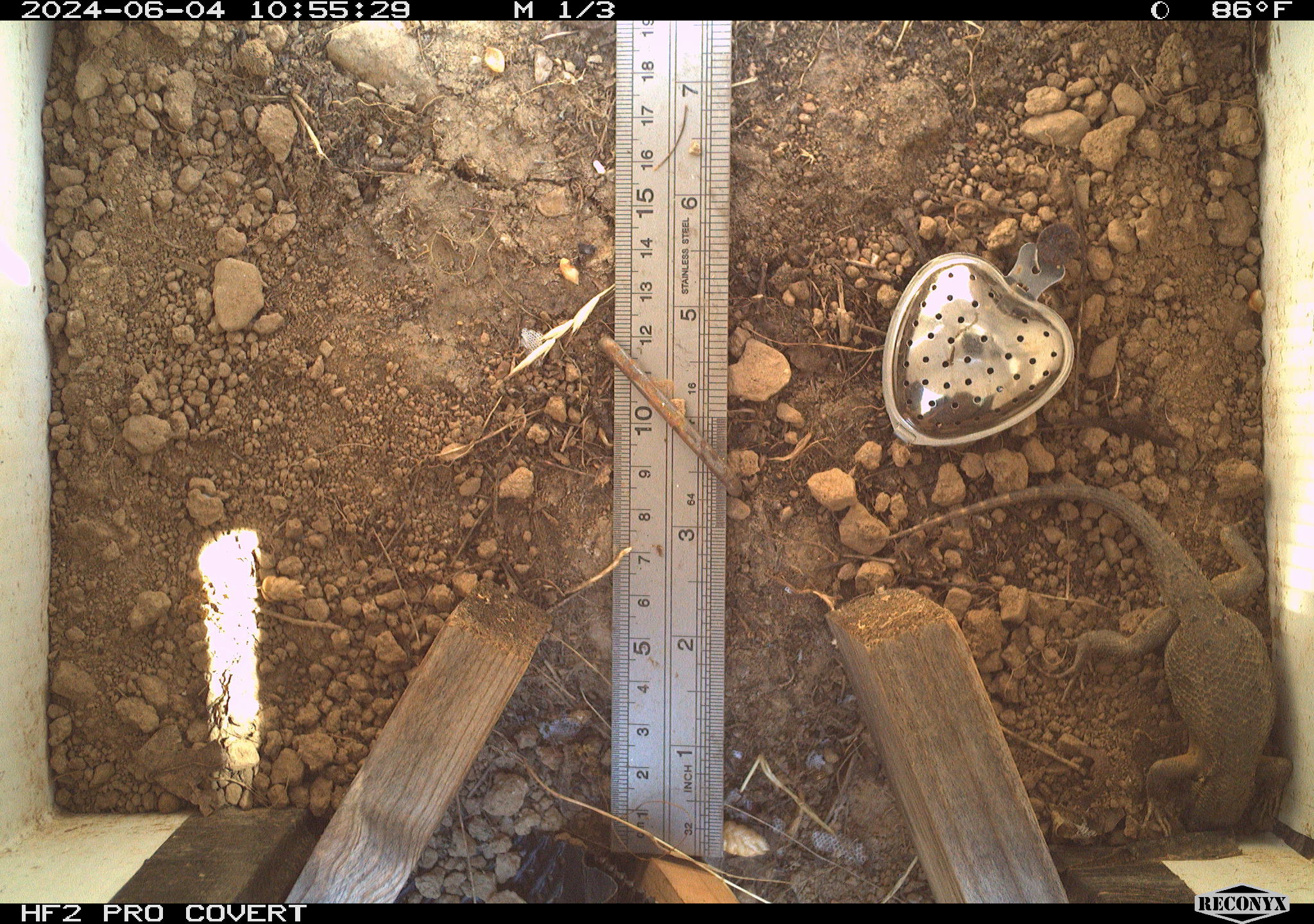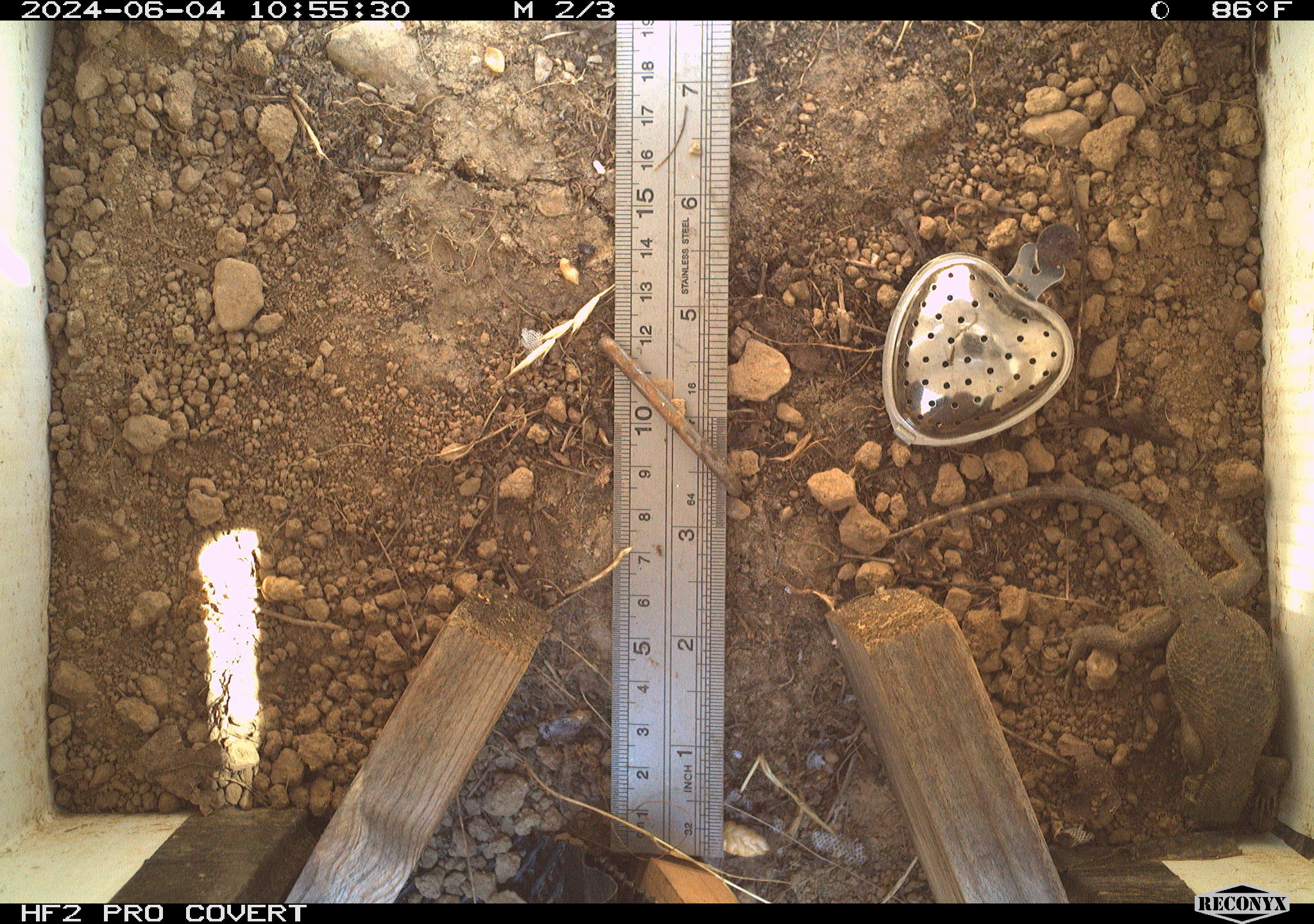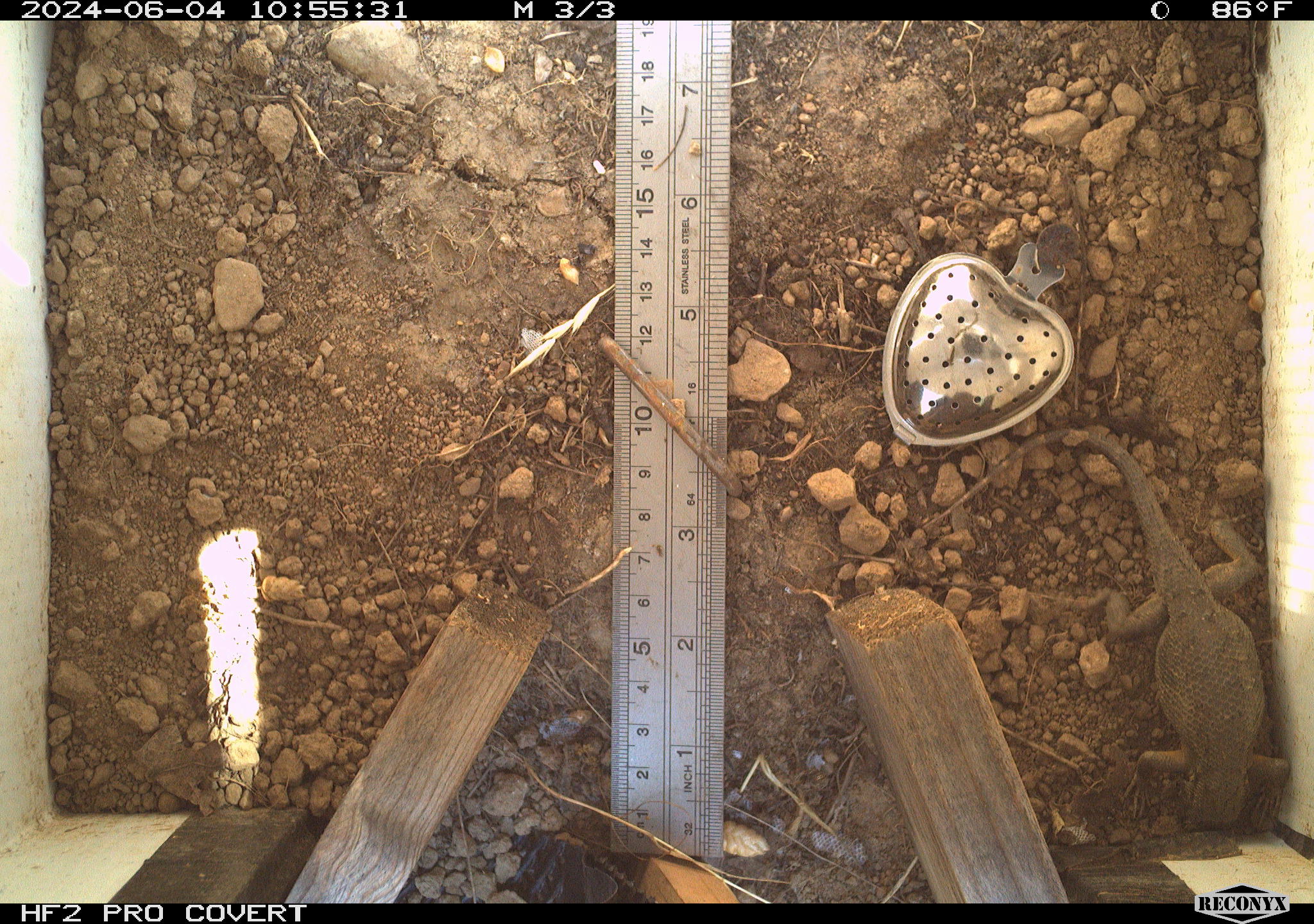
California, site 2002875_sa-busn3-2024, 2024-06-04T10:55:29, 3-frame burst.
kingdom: Animalia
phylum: Chordata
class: Reptilia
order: Squamata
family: Phrynosomatidae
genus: Sceloporus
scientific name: Sceloporus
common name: spiny lizards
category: sceloporus species